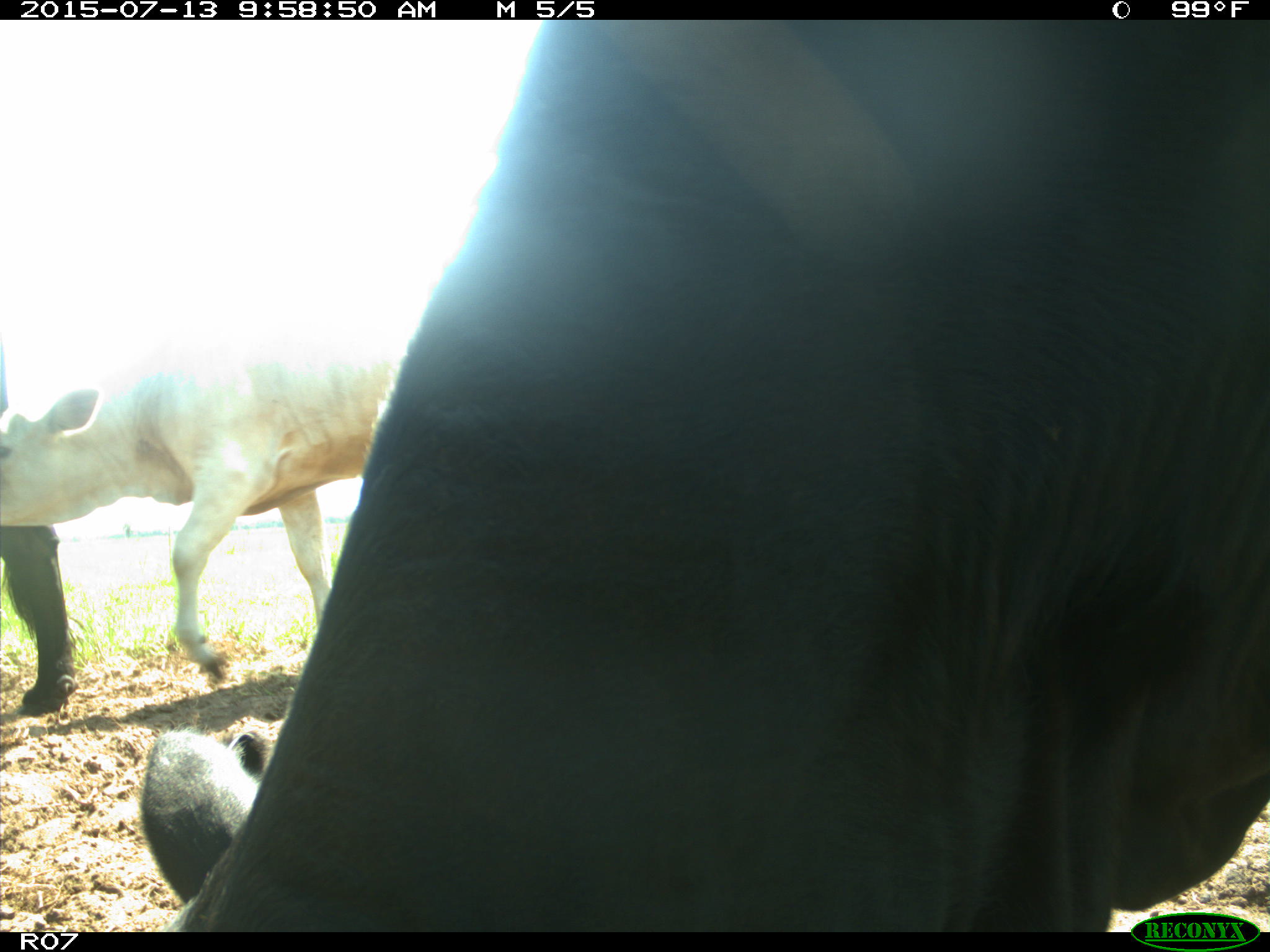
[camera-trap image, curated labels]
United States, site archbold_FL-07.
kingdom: Animalia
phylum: Chordata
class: Mammalia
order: Artiodactyla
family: Bovidae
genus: Bos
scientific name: Bos taurus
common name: domestic cow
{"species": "Bos taurus (domestic cow)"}